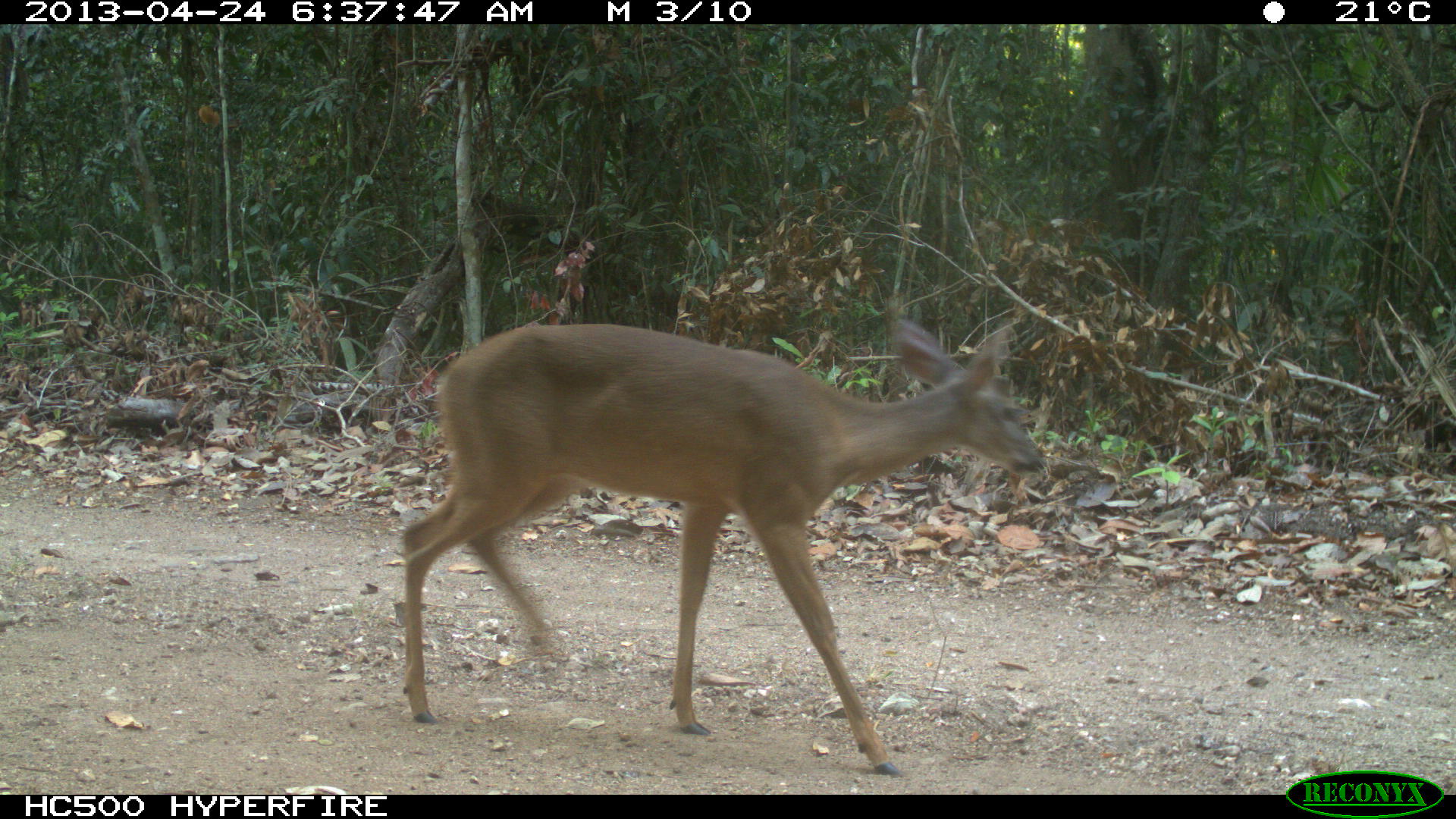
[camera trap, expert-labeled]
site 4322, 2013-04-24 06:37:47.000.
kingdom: Animalia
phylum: Chordata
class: Mammalia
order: Artiodactyla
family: Cervidae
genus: Odocoileus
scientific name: Odocoileus virginianus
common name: white-tailed deer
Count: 1.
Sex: female.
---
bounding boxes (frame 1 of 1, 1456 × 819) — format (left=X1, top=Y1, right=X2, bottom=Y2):
odocoileus virginianus: (left=396, top=308, right=1043, bottom=776)